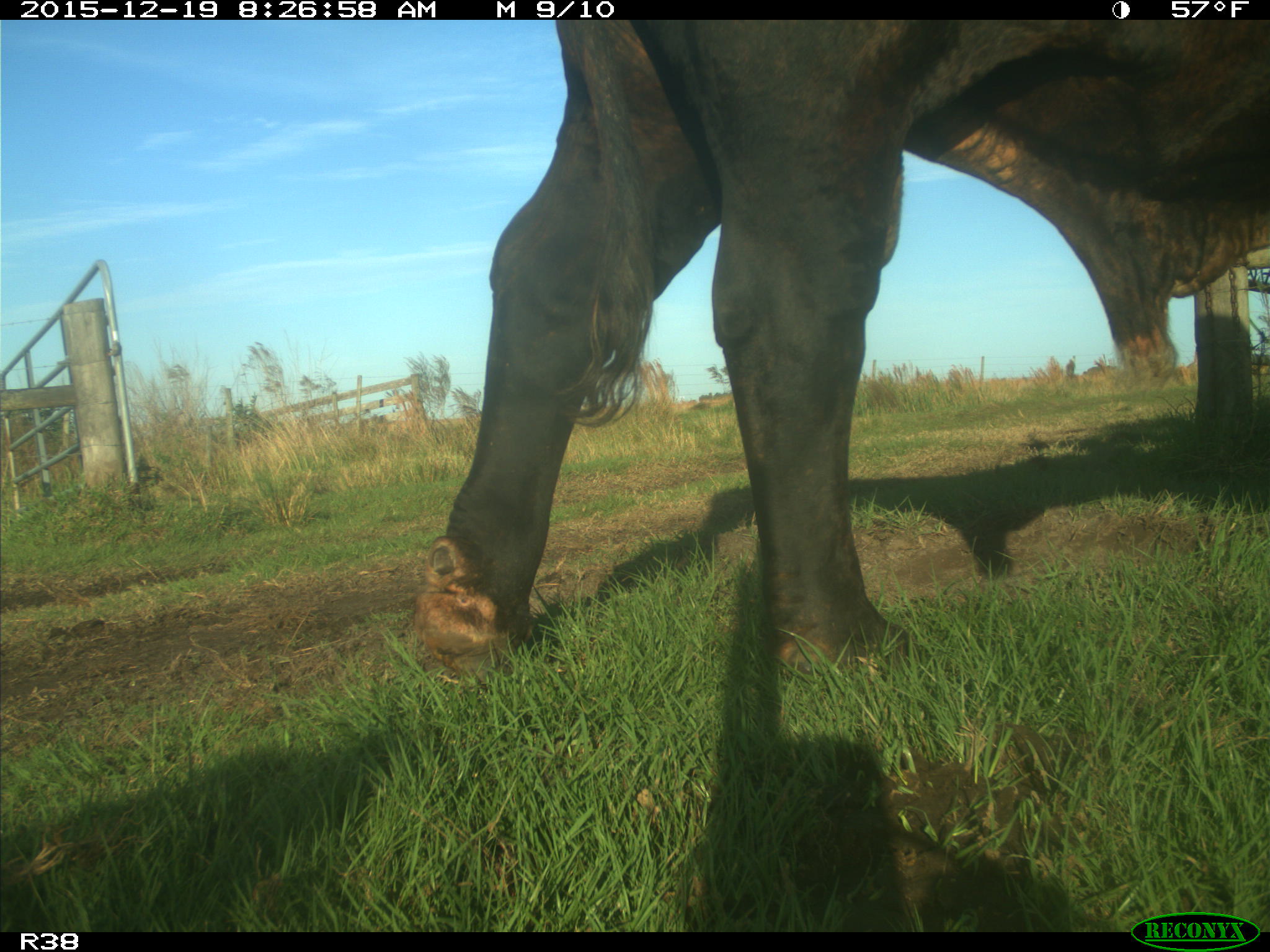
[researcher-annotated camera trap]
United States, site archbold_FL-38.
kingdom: Animalia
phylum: Chordata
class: Mammalia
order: Artiodactyla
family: Bovidae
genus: Bos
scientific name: Bos taurus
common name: domestic cow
Bos taurus (domestic cow).